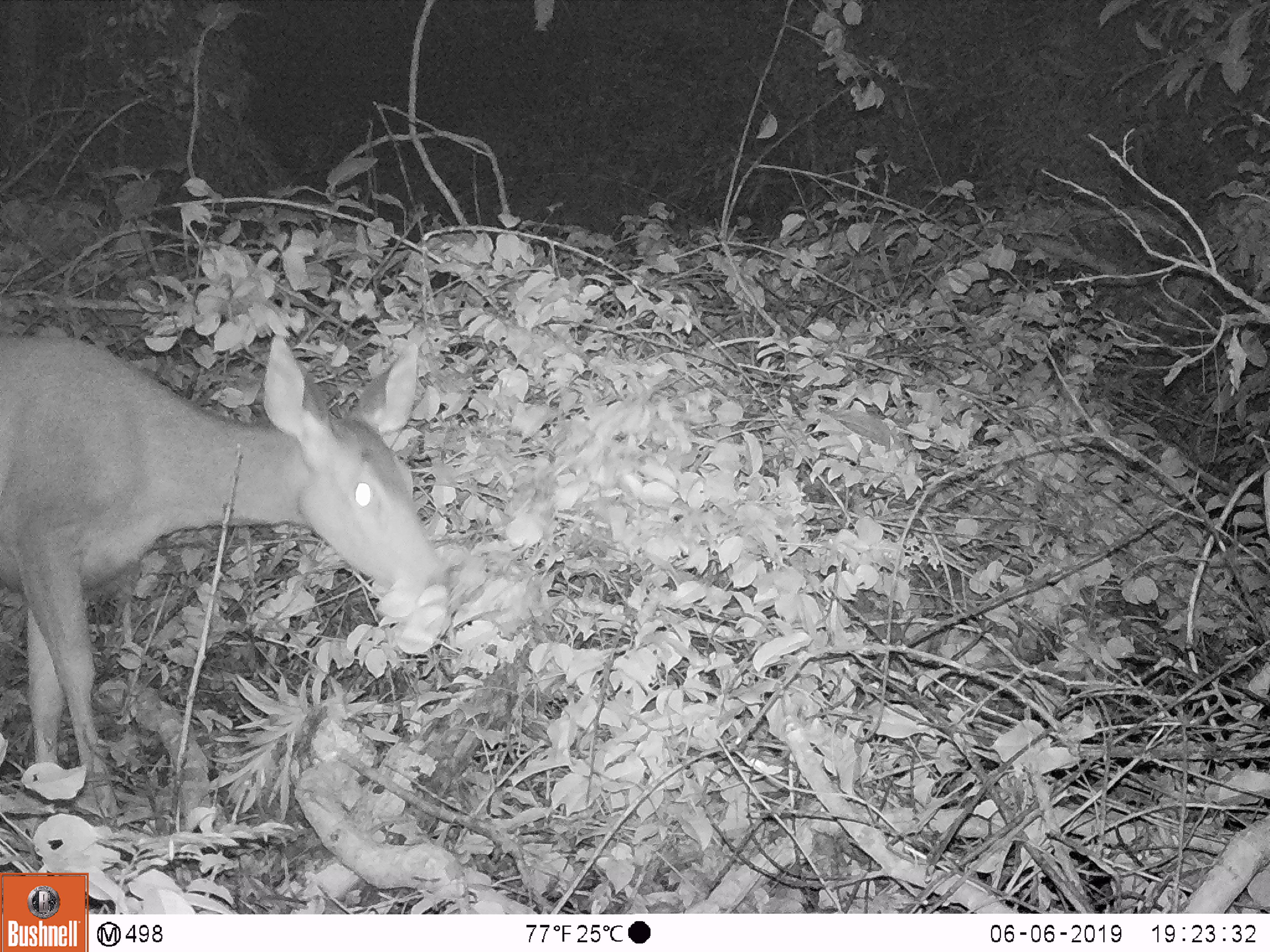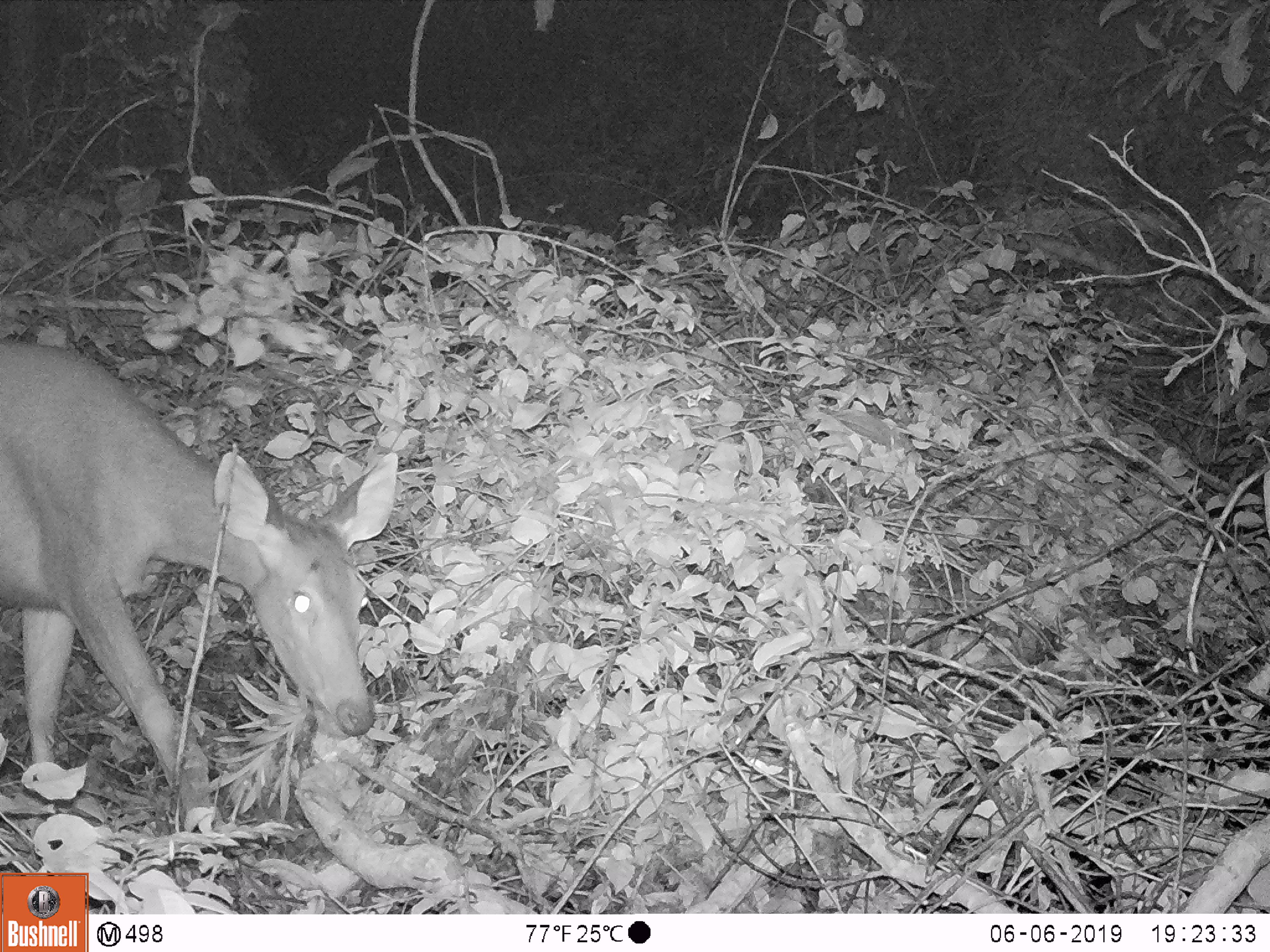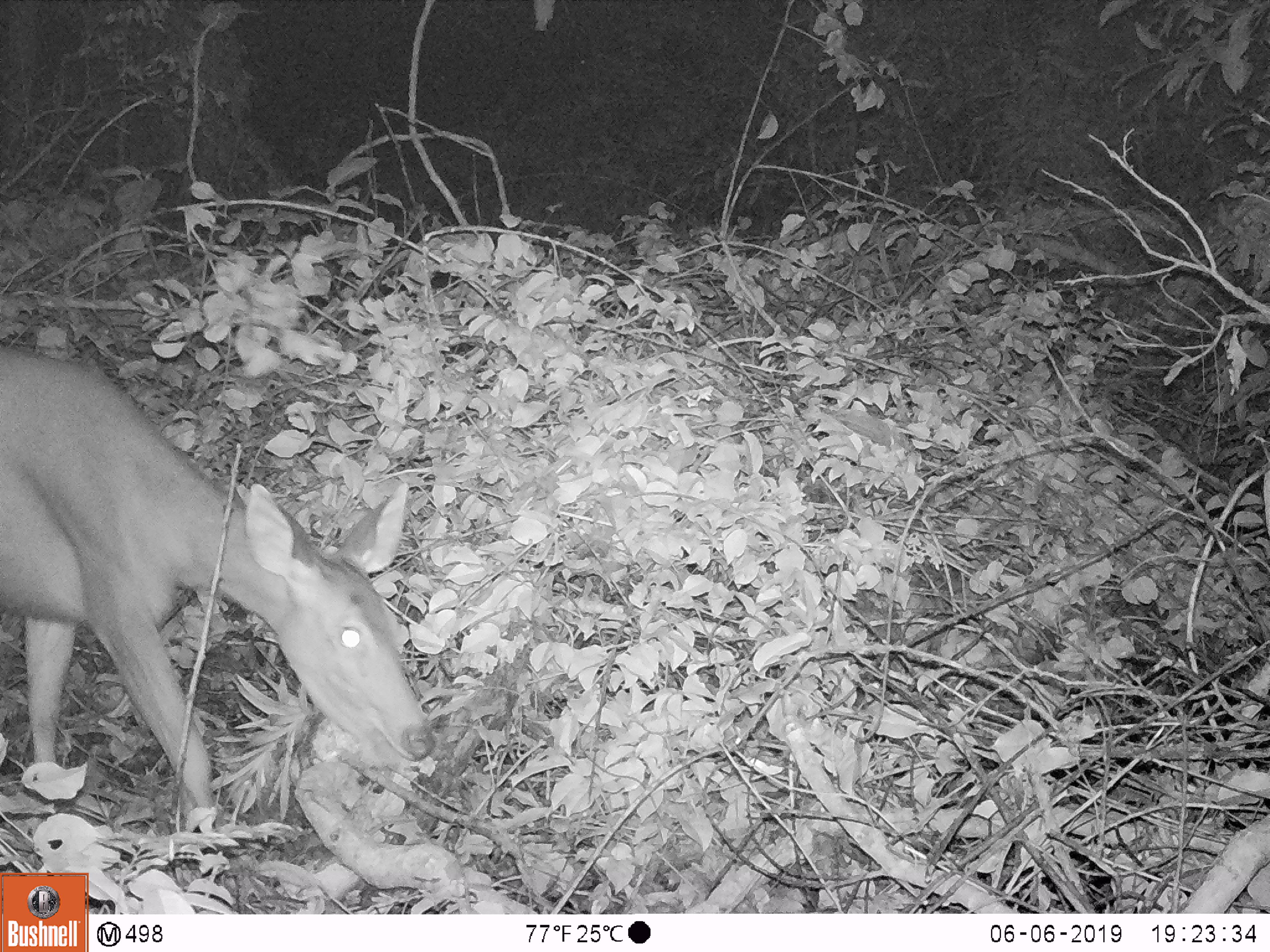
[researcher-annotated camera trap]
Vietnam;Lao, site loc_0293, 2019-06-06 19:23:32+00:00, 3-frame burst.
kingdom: Animalia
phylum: Chordata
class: Mammalia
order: Artiodactyla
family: Cervidae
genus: Rusa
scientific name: Rusa unicolor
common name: sambar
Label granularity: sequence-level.